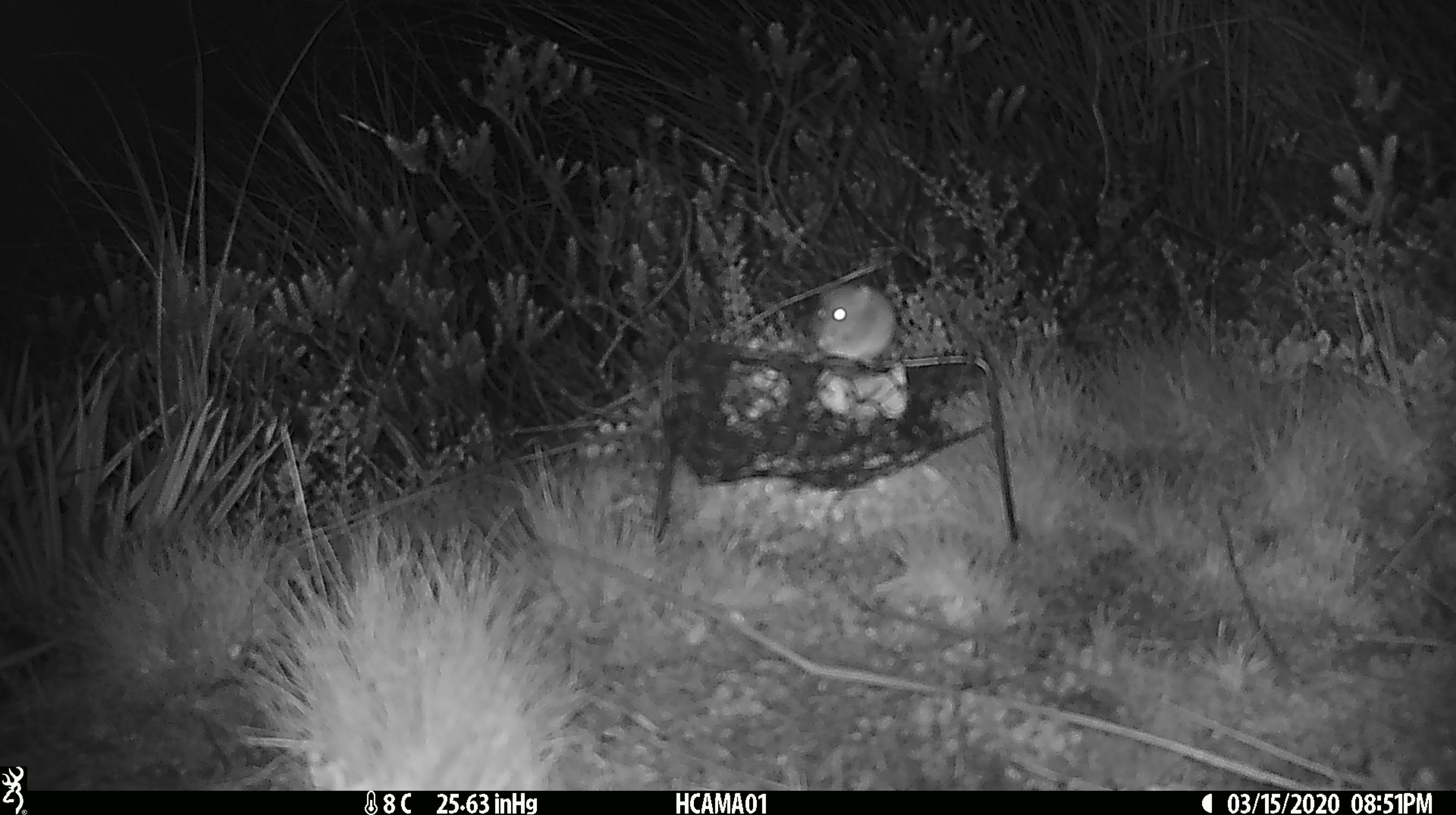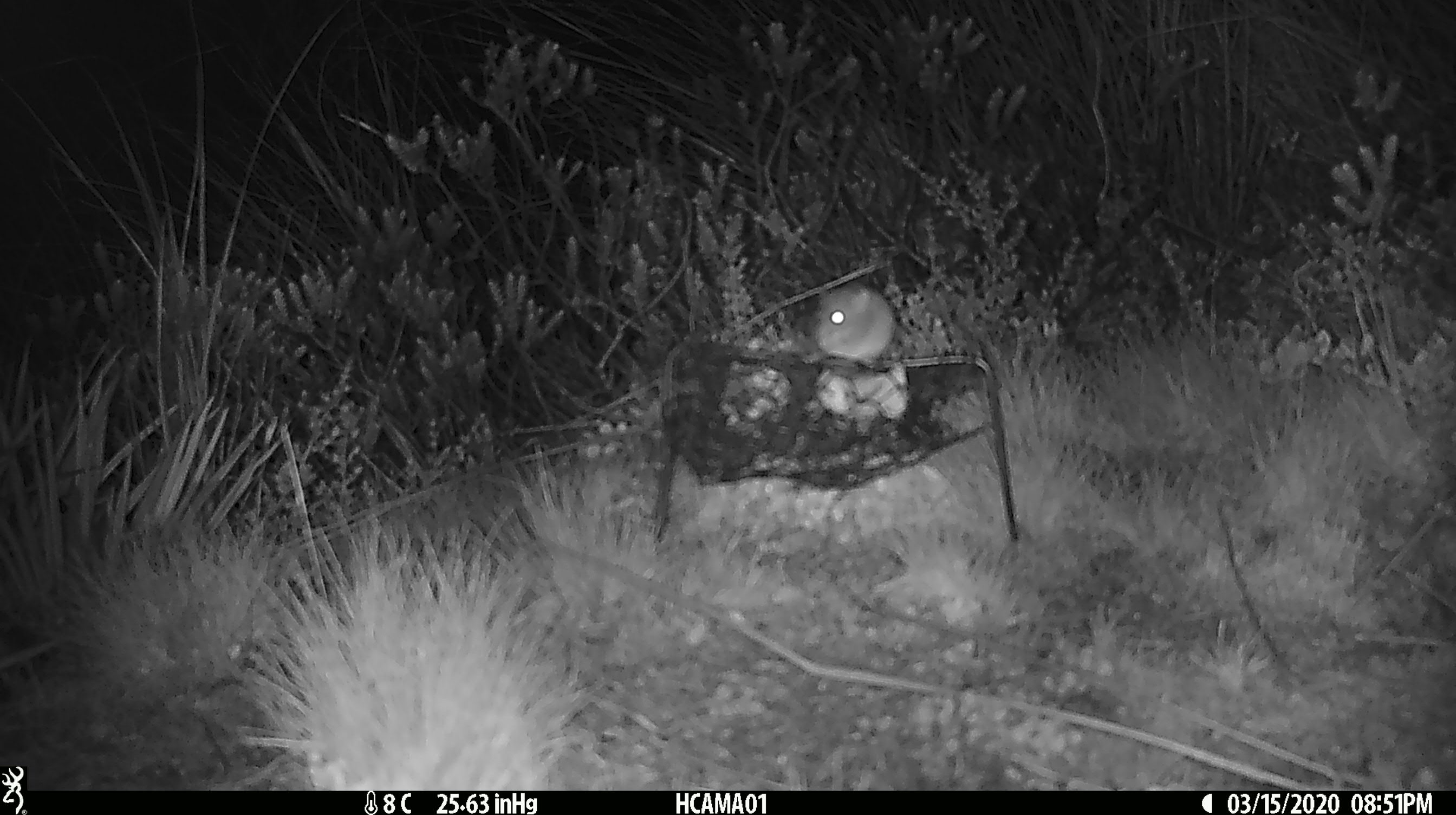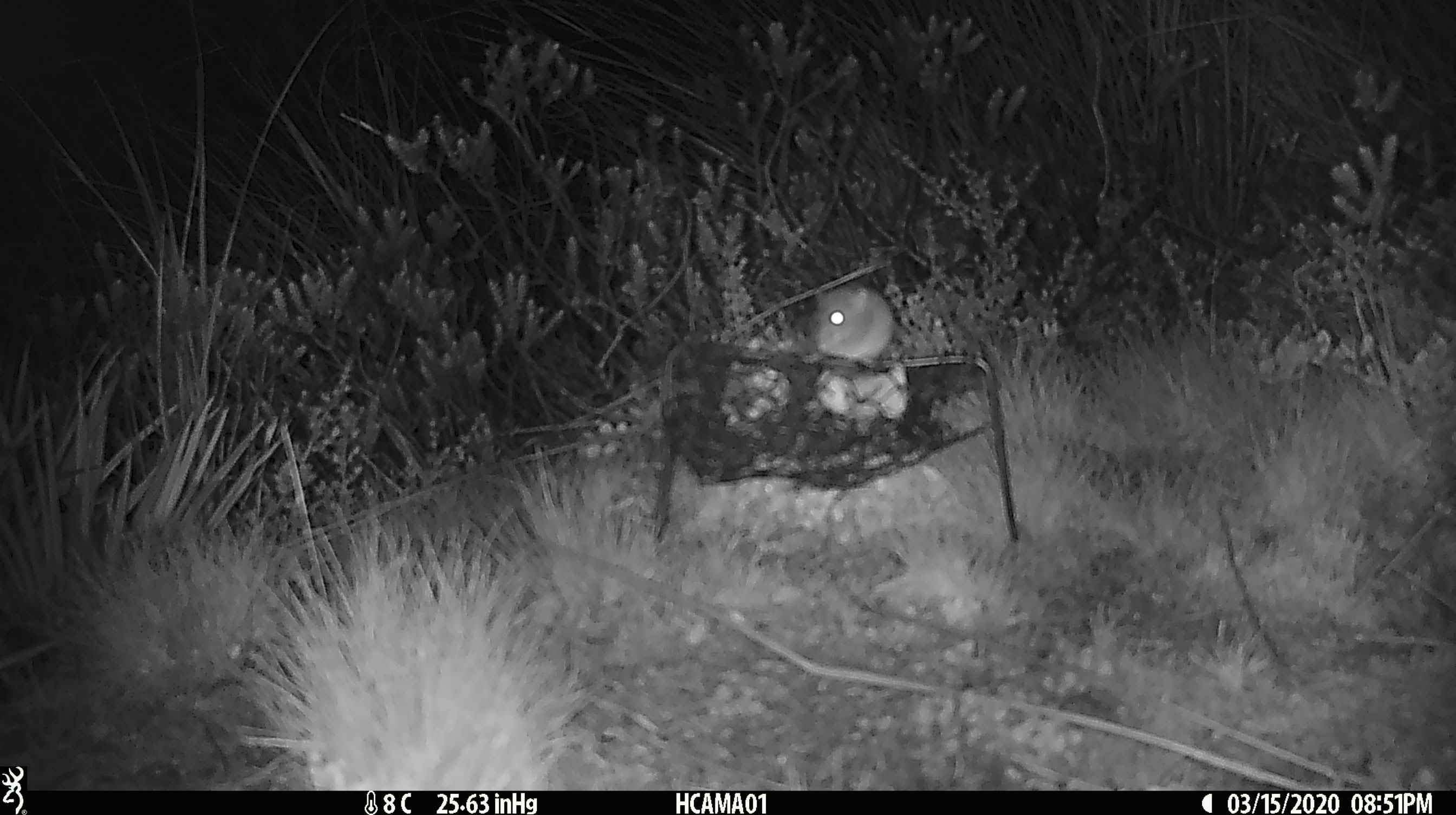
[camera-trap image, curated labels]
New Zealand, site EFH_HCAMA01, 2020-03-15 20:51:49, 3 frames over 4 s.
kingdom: Animalia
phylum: Chordata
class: Mammalia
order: Rodentia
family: Muridae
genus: Mus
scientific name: Mus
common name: mouse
Mouse (Mus).